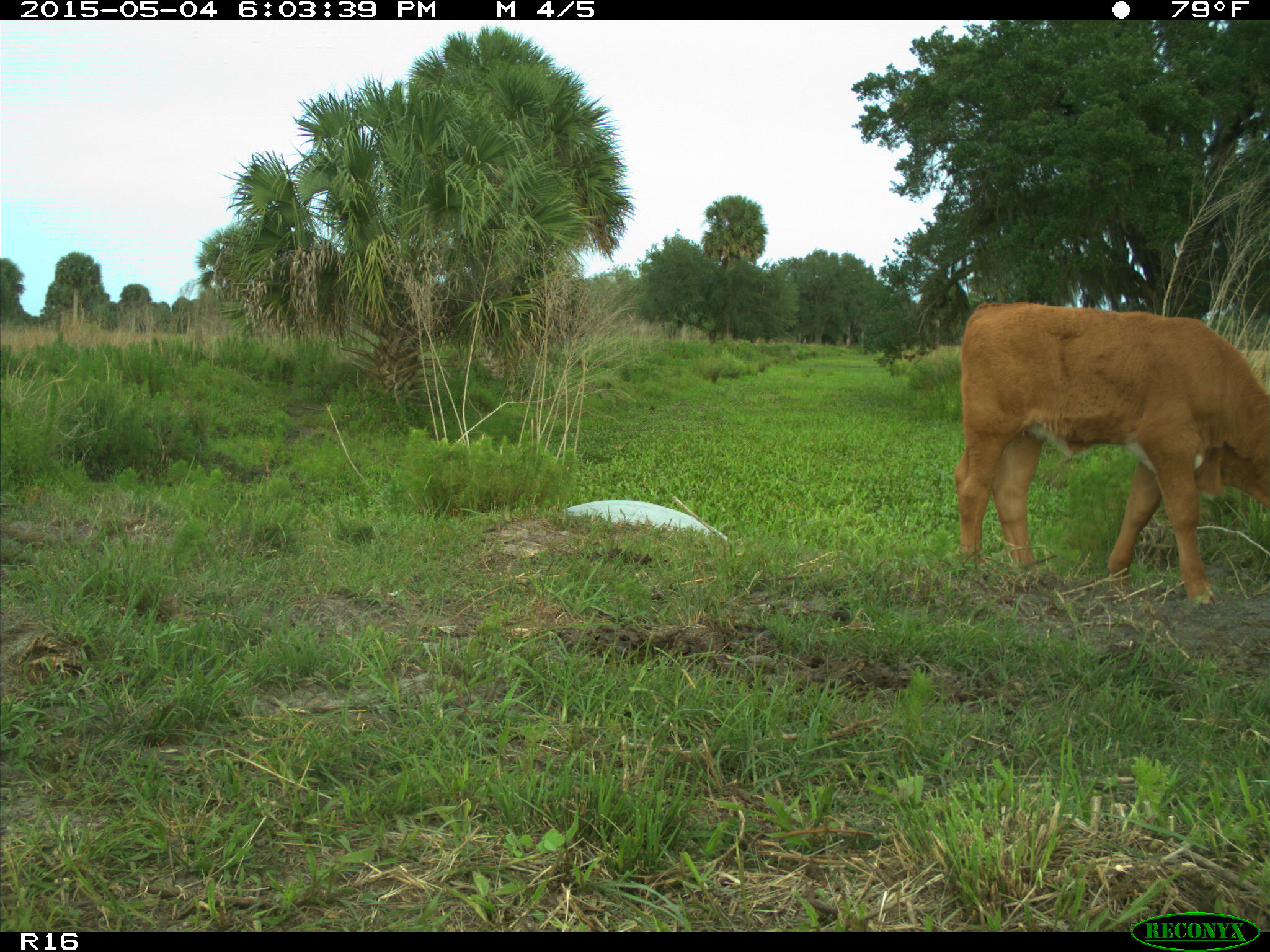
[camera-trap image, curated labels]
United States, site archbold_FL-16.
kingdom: Animalia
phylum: Chordata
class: Mammalia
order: Artiodactyla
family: Bovidae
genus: Bos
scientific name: Bos taurus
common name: domestic cow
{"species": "Bos taurus (domestic cow)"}